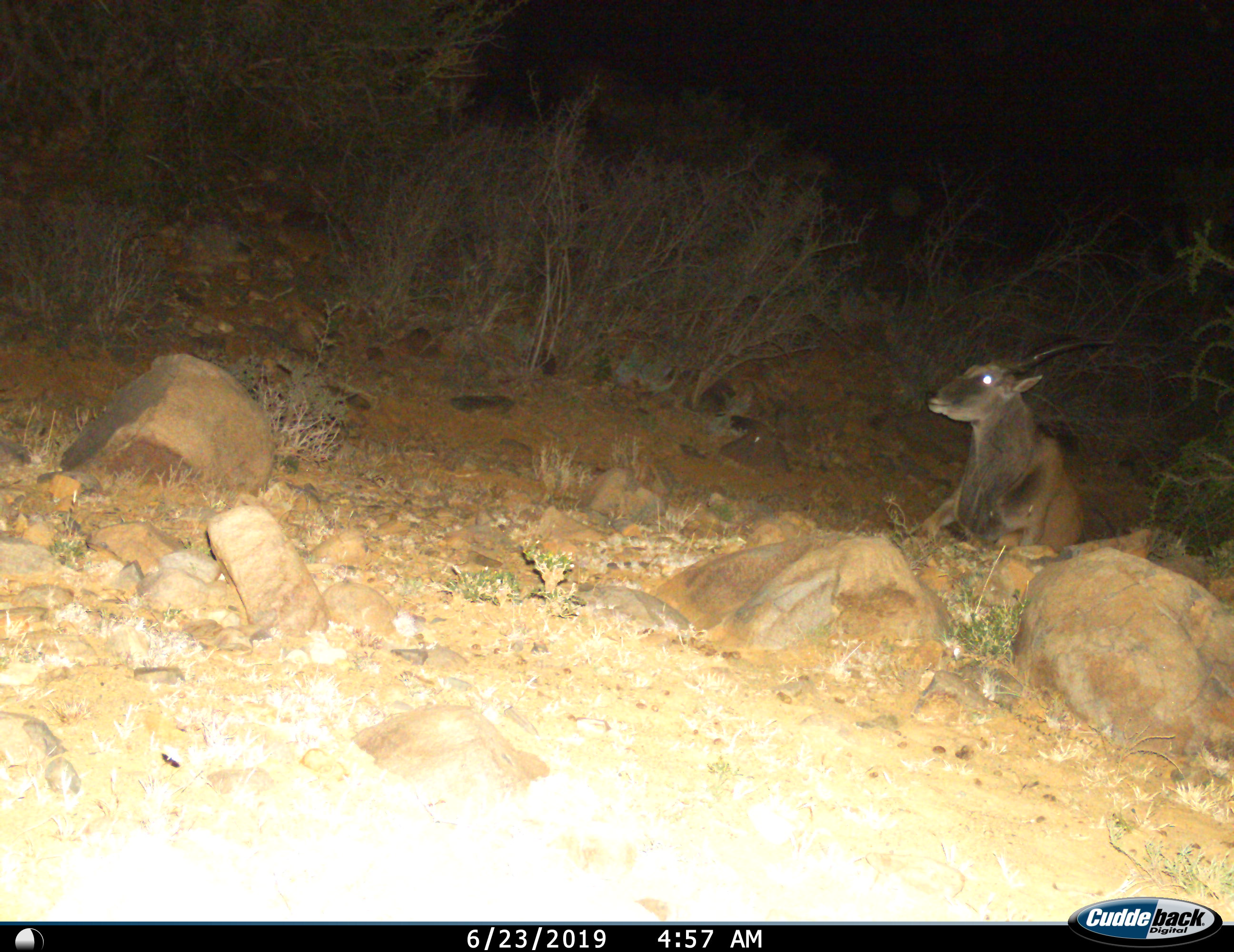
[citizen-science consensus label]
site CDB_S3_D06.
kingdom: Animalia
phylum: Chordata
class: Mammalia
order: Artiodactyla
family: Bovidae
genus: Tragelaphus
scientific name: Tragelaphus oryx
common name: eland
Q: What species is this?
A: Eland (Tragelaphus oryx).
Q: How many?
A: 1.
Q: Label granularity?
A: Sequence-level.